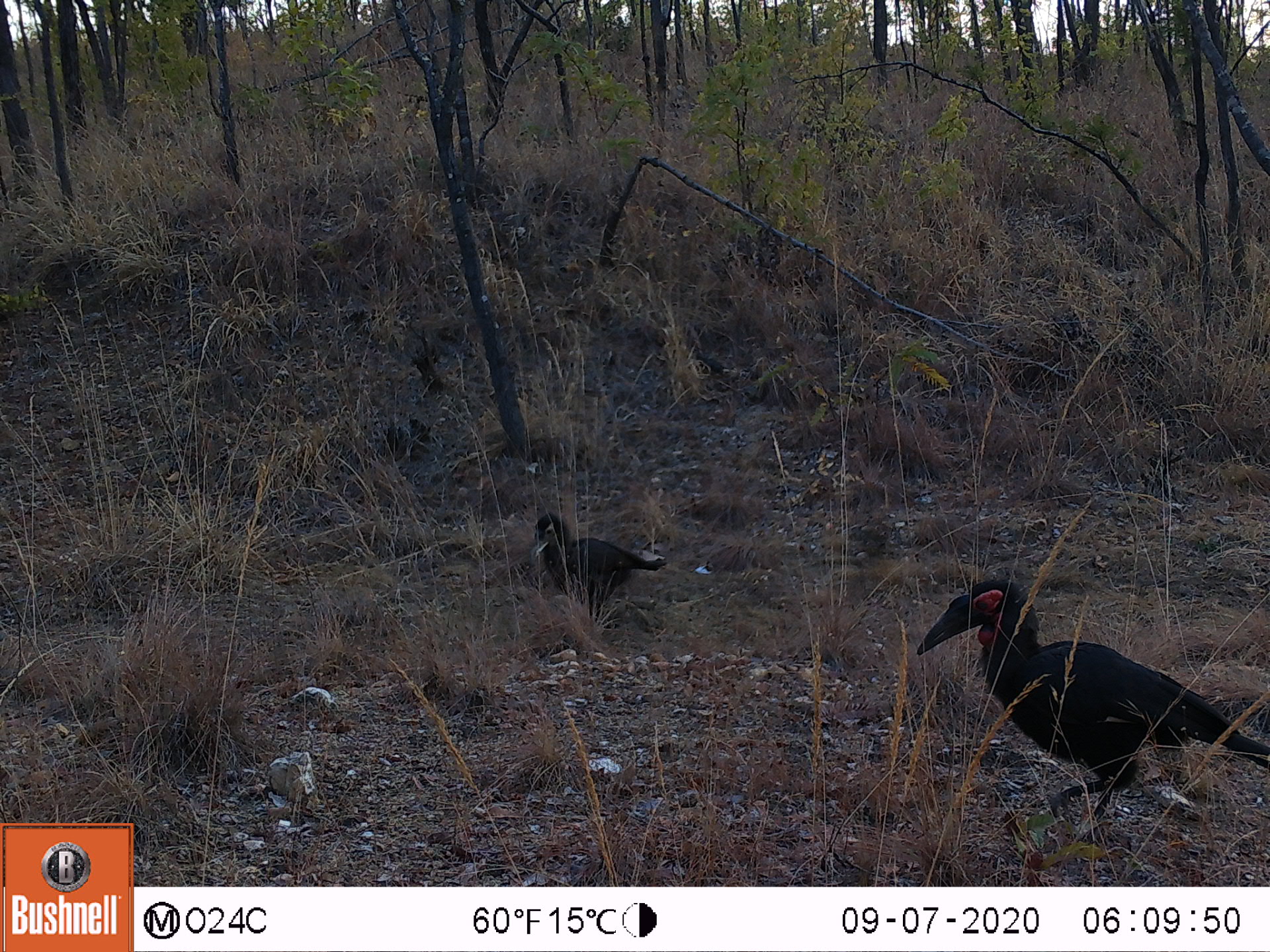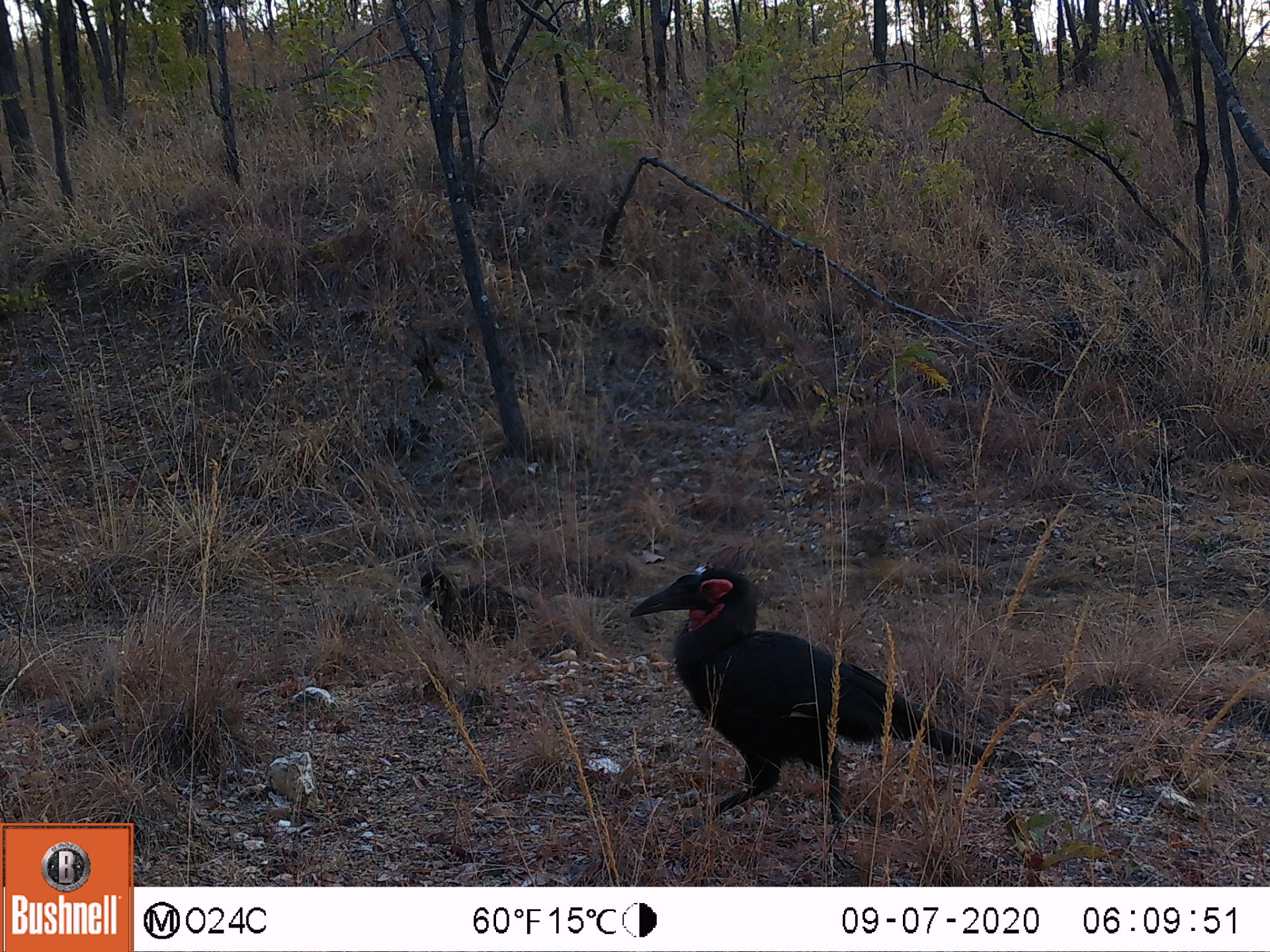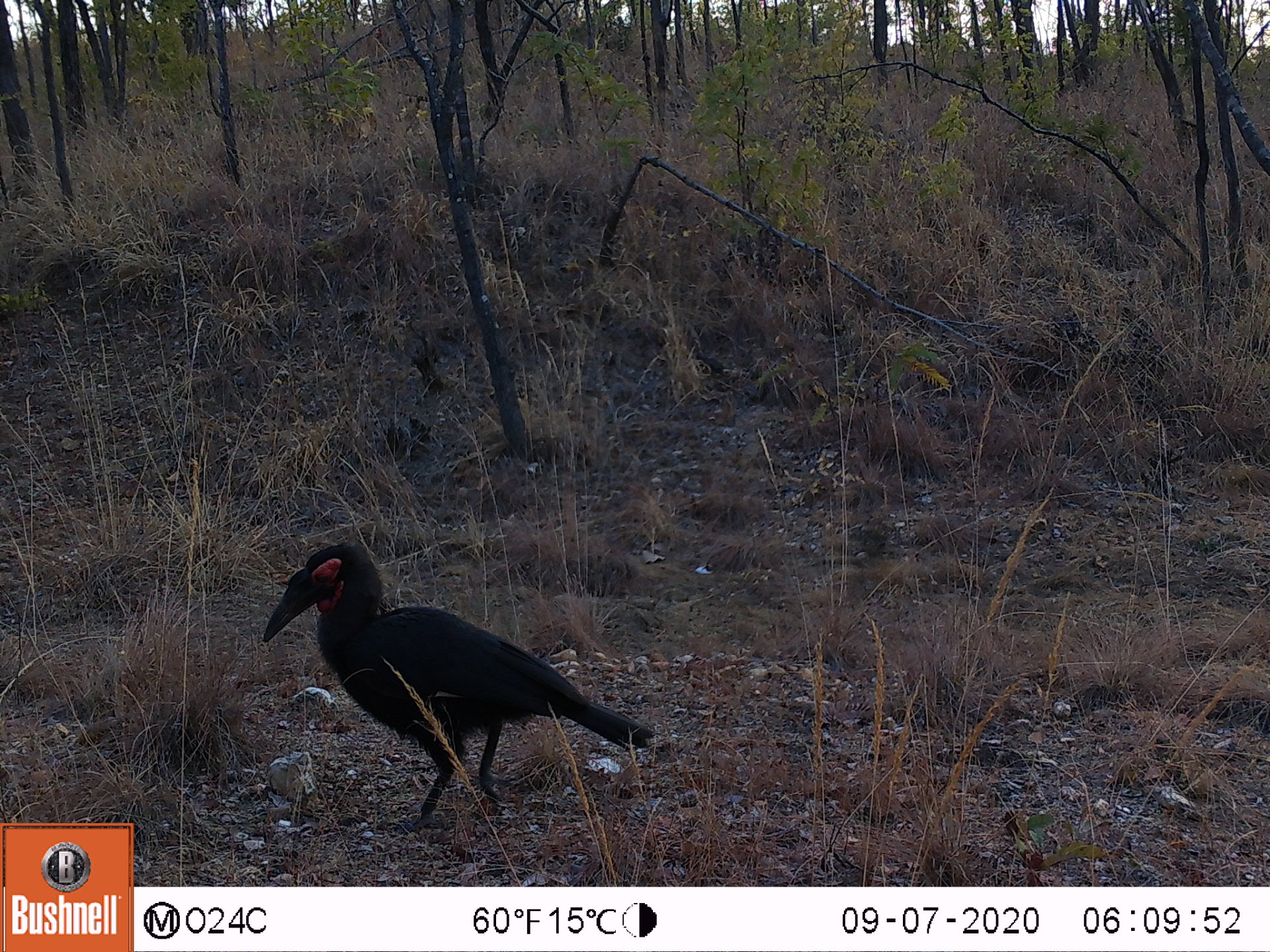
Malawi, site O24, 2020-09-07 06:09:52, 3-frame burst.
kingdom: Animalia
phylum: Chordata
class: Aves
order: Bucerotiformes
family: Bucorvidae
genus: Bucorvus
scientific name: Bucorvus leadbeateri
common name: southern ground hornbill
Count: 2.